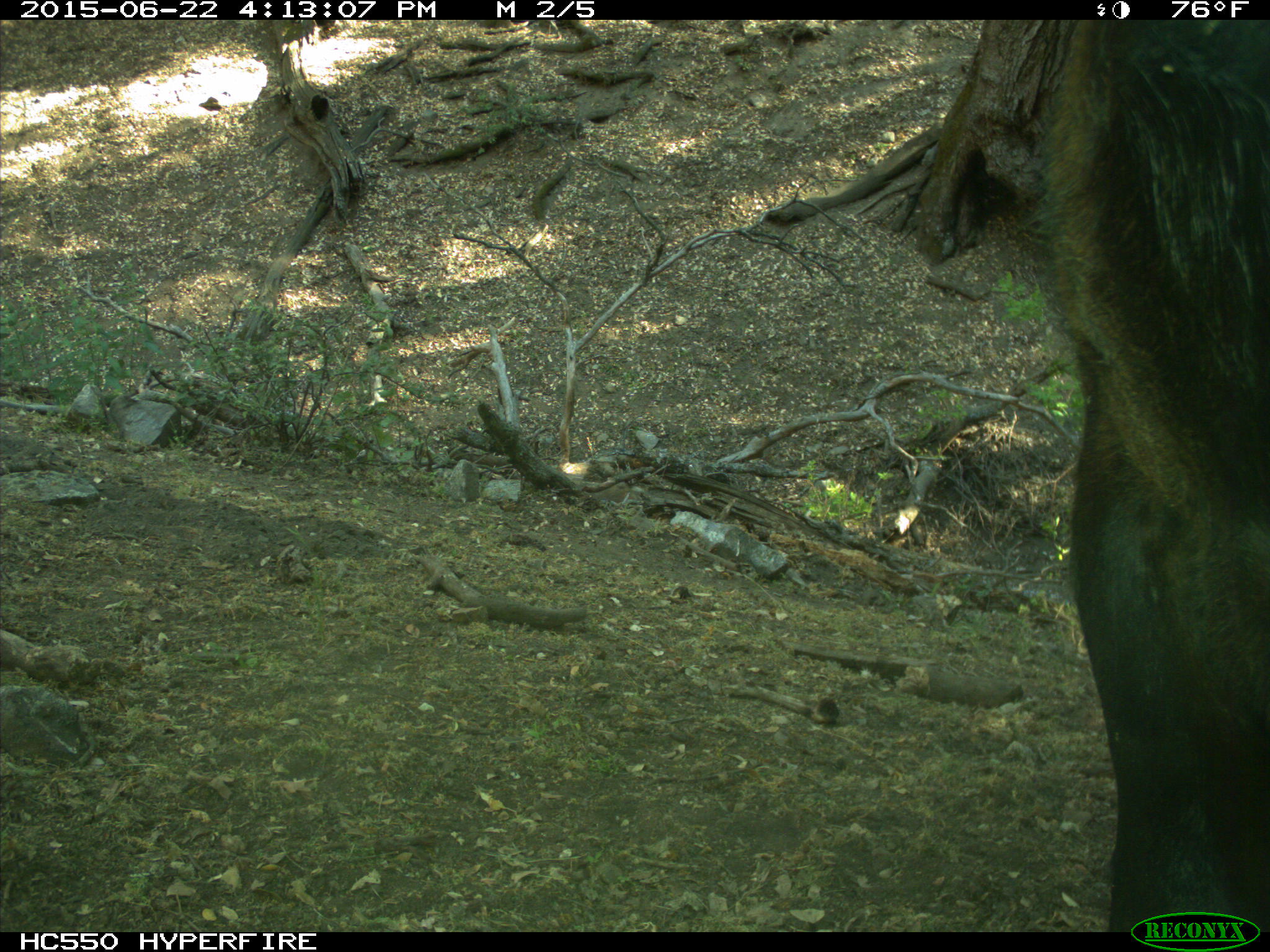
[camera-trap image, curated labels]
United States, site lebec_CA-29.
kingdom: Animalia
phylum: Chordata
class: Mammalia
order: Artiodactyla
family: Bovidae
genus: Bos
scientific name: Bos taurus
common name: domestic cow